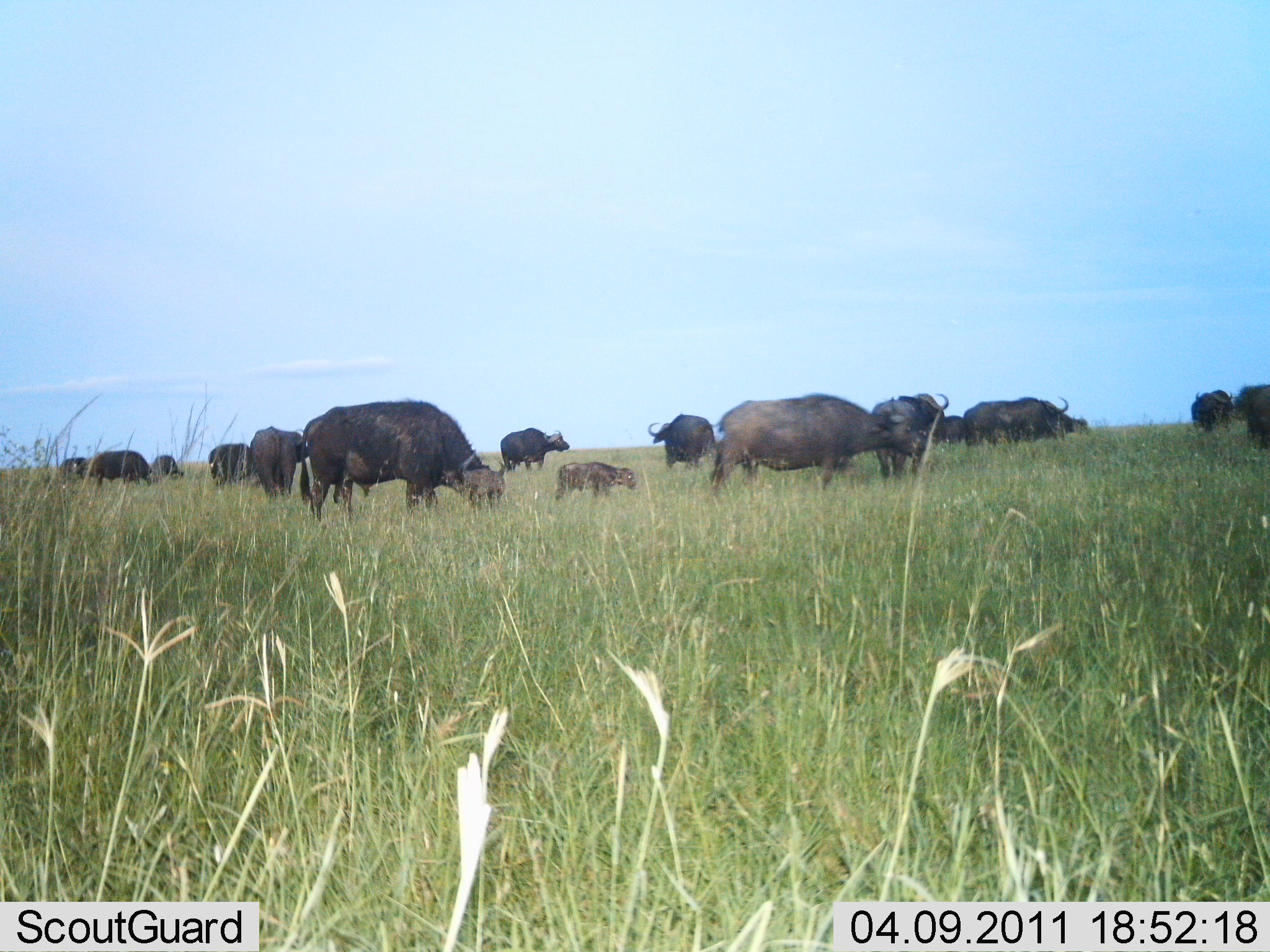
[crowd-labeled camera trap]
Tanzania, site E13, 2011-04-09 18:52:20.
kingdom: Animalia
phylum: Chordata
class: Mammalia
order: Artiodactyla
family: Bovidae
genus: Syncerus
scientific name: Syncerus caffer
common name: cape buffalo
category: buffalo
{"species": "buffalo (cape buffalo) (Syncerus caffer)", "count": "11-50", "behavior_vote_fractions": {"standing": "58%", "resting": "0%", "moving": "8%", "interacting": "8%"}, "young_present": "83%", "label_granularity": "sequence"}